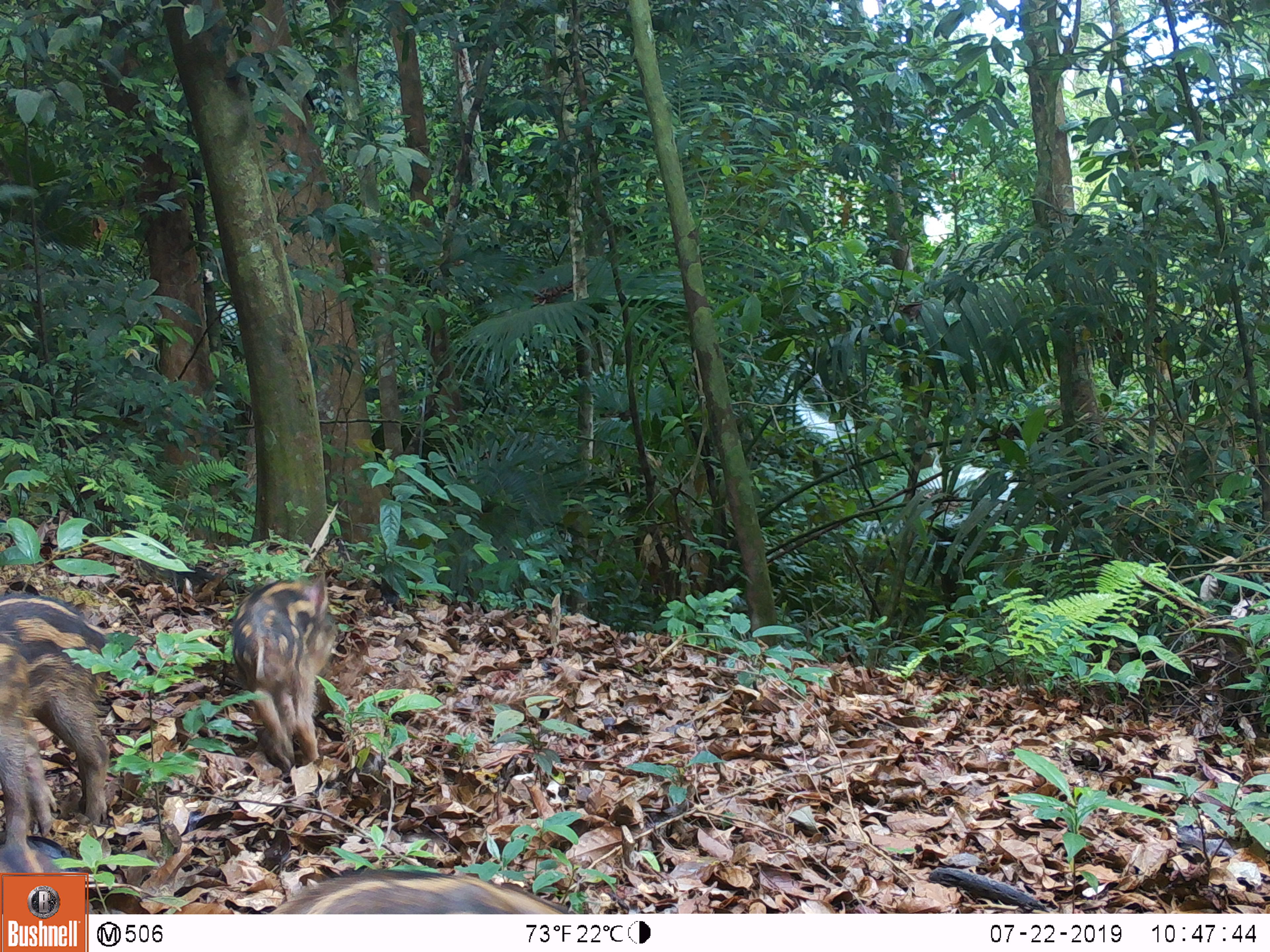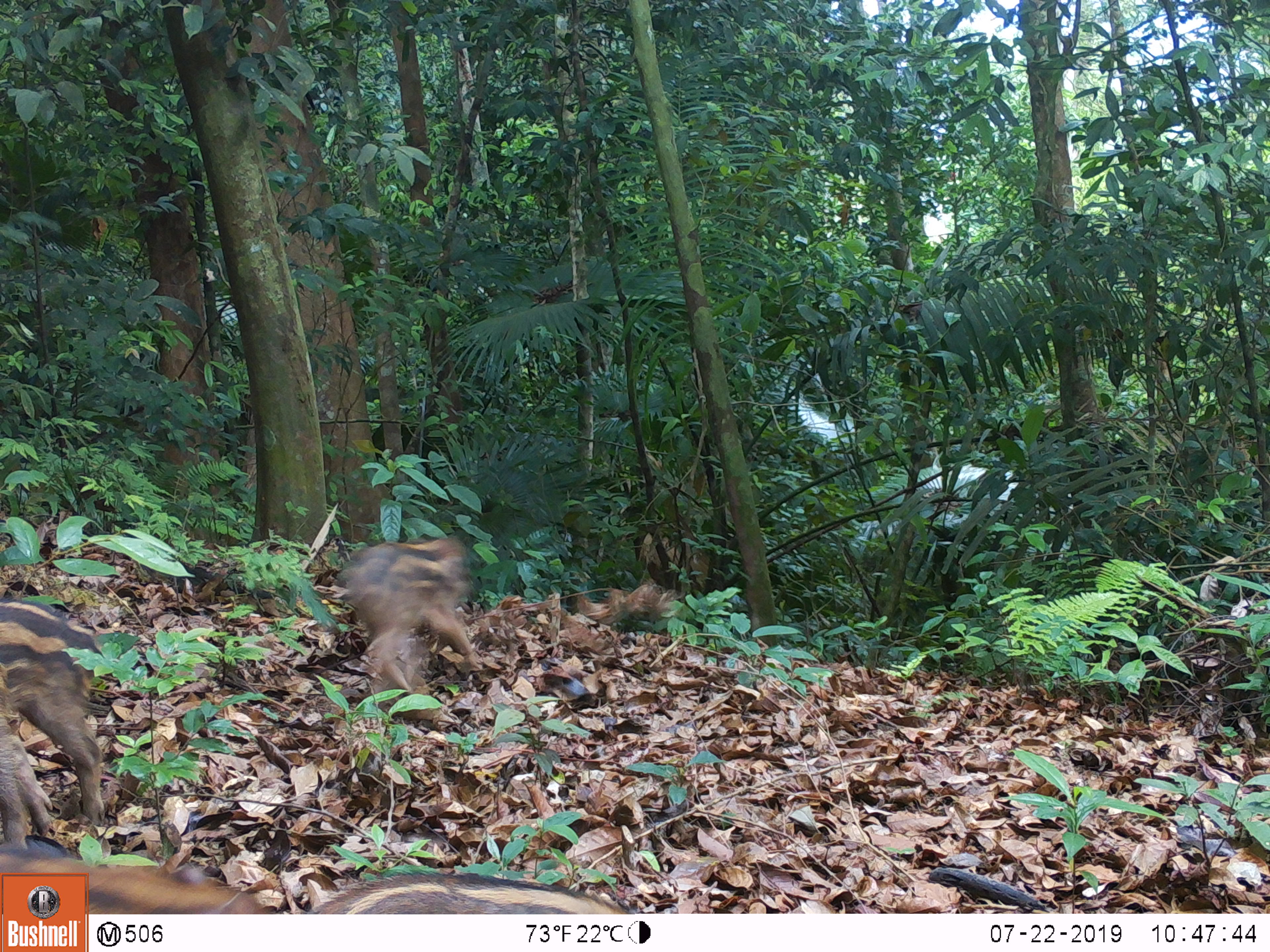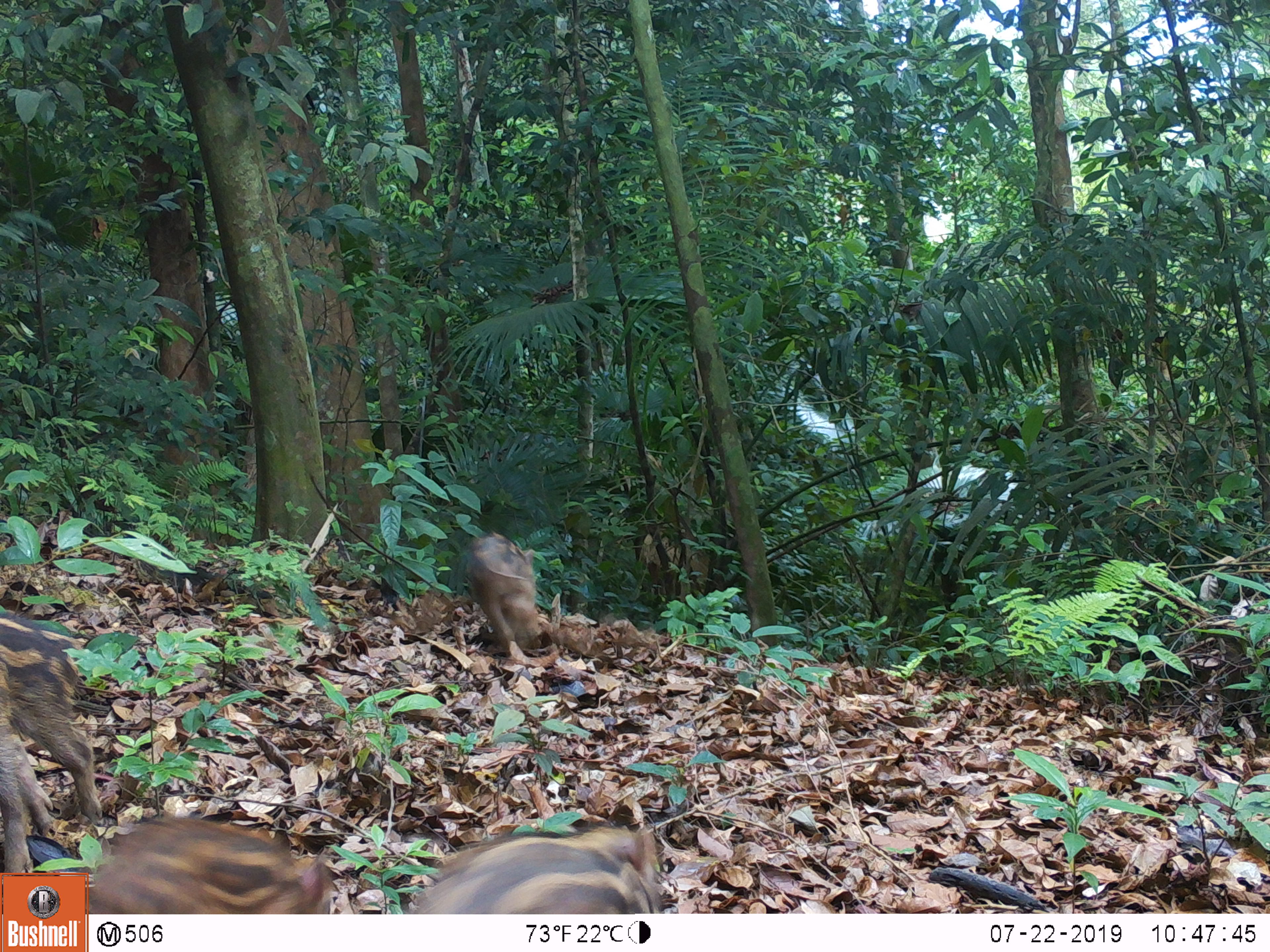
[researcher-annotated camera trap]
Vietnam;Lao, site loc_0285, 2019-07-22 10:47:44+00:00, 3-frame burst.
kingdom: Animalia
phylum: Chordata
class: Mammalia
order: Artiodactyla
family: Suidae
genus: Sus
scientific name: Sus scrofa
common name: eurasian wild pig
Eurasian wild pig (Sus scrofa). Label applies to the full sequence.